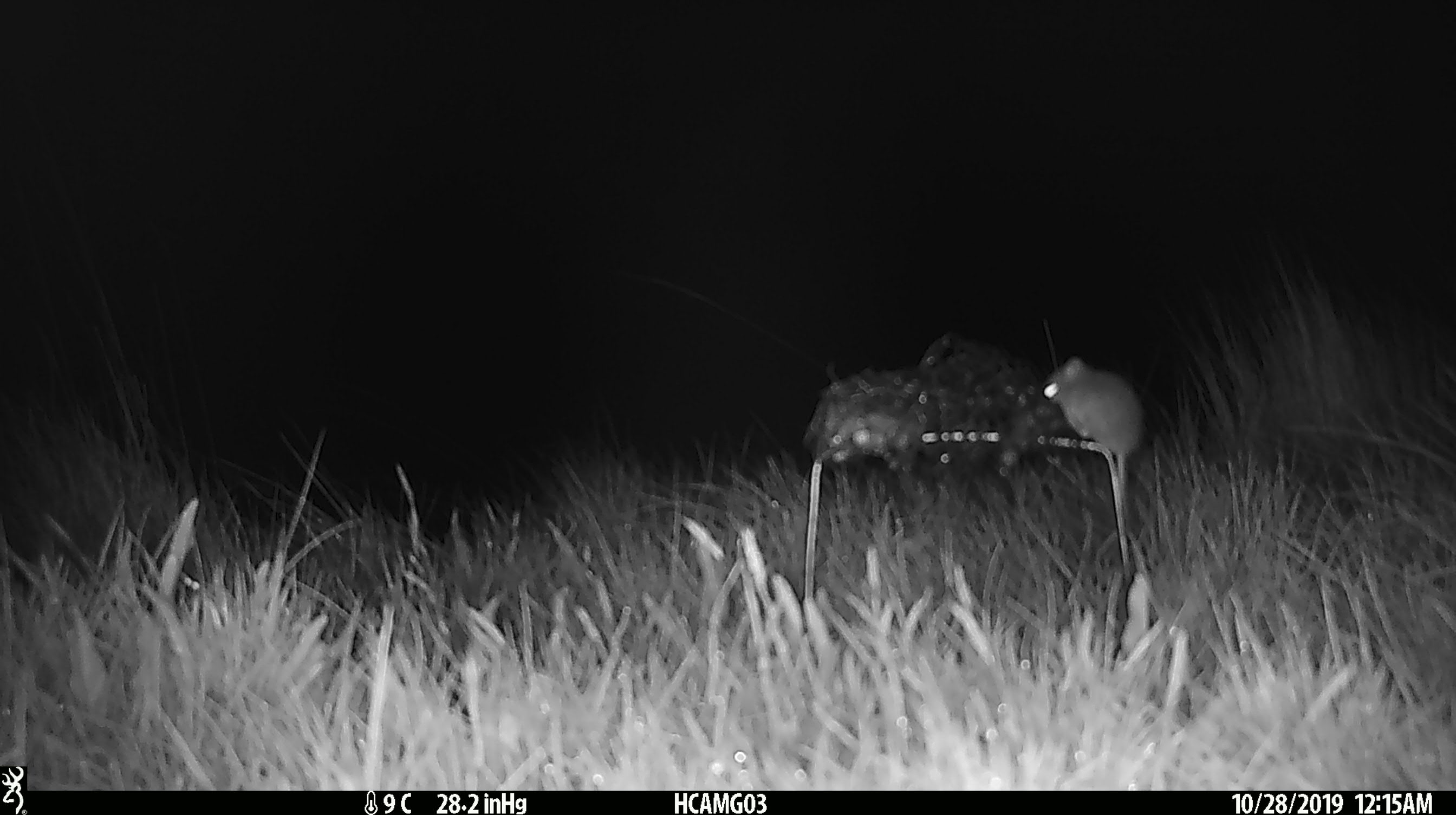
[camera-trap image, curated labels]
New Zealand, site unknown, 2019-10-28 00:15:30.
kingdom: Animalia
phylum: Chordata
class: Mammalia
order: Rodentia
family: Muridae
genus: Mus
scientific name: Mus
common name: mouse